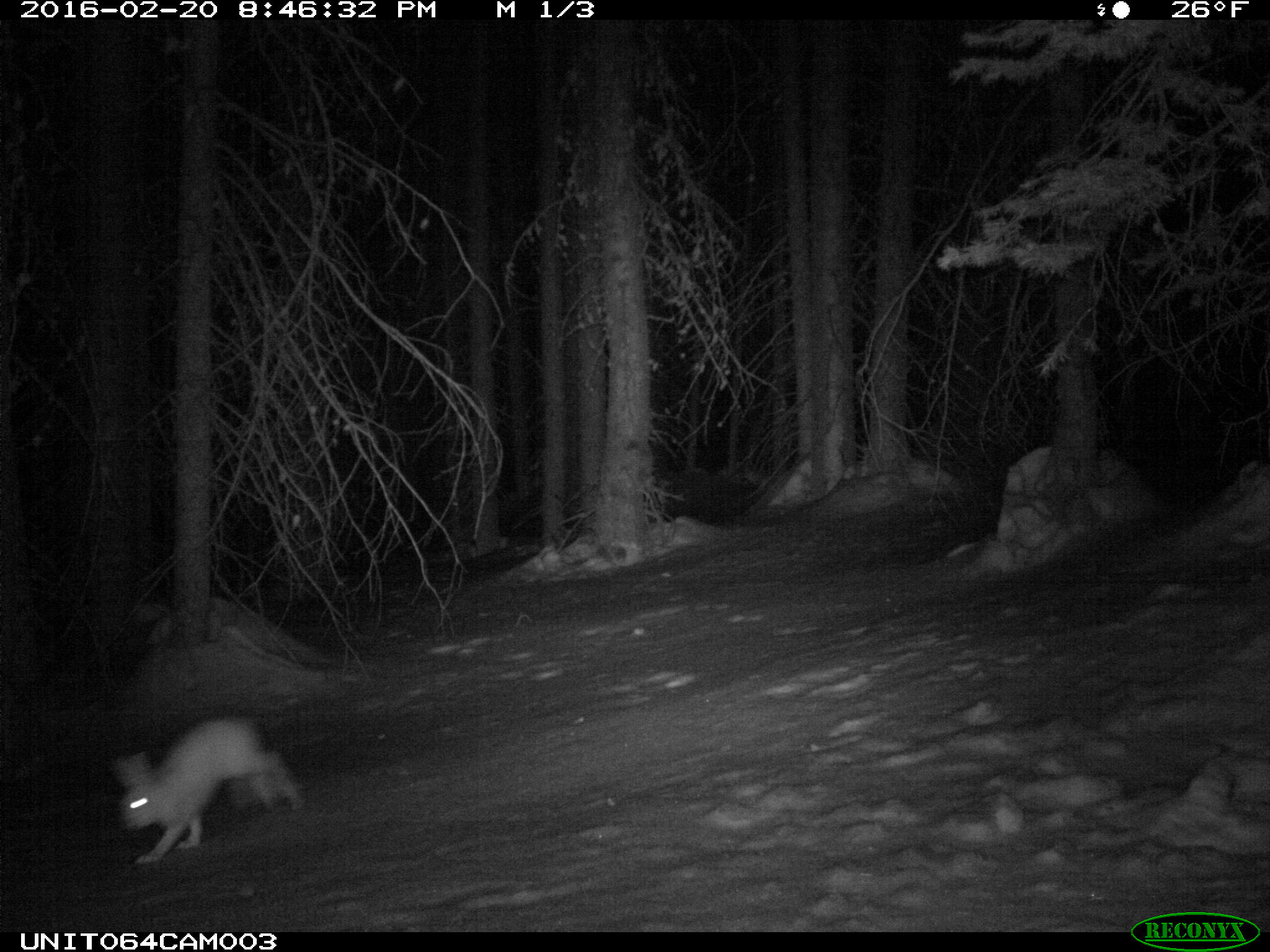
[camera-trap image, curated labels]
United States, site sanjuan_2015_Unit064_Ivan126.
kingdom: Animalia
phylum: Chordata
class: Mammalia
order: Lagomorpha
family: Leporidae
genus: Lepus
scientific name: Lepus americanus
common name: snowshoe hare